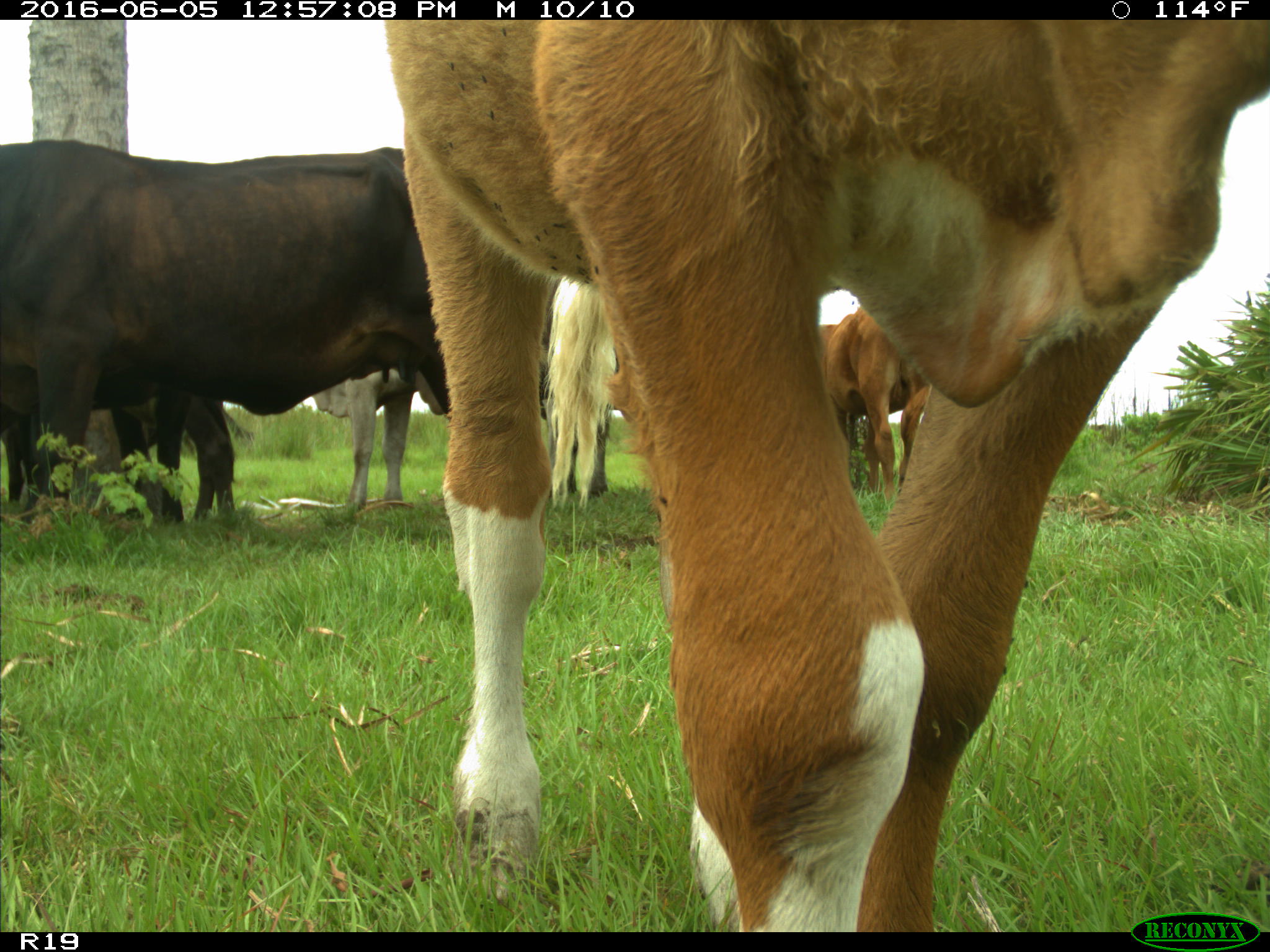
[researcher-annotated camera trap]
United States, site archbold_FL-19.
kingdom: Animalia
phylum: Chordata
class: Mammalia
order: Artiodactyla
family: Bovidae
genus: Bos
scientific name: Bos taurus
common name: domestic cow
Bos taurus (domestic cow).